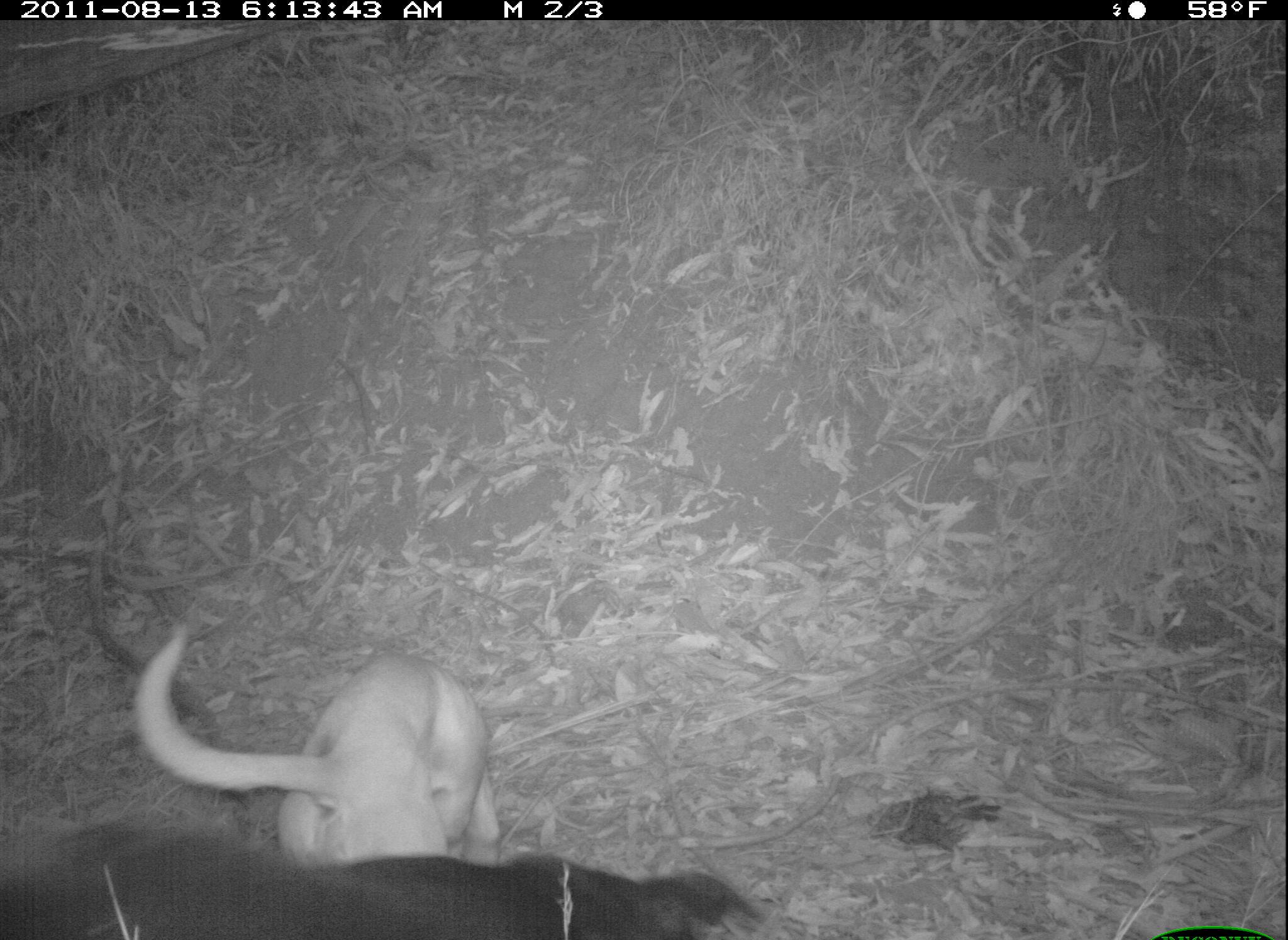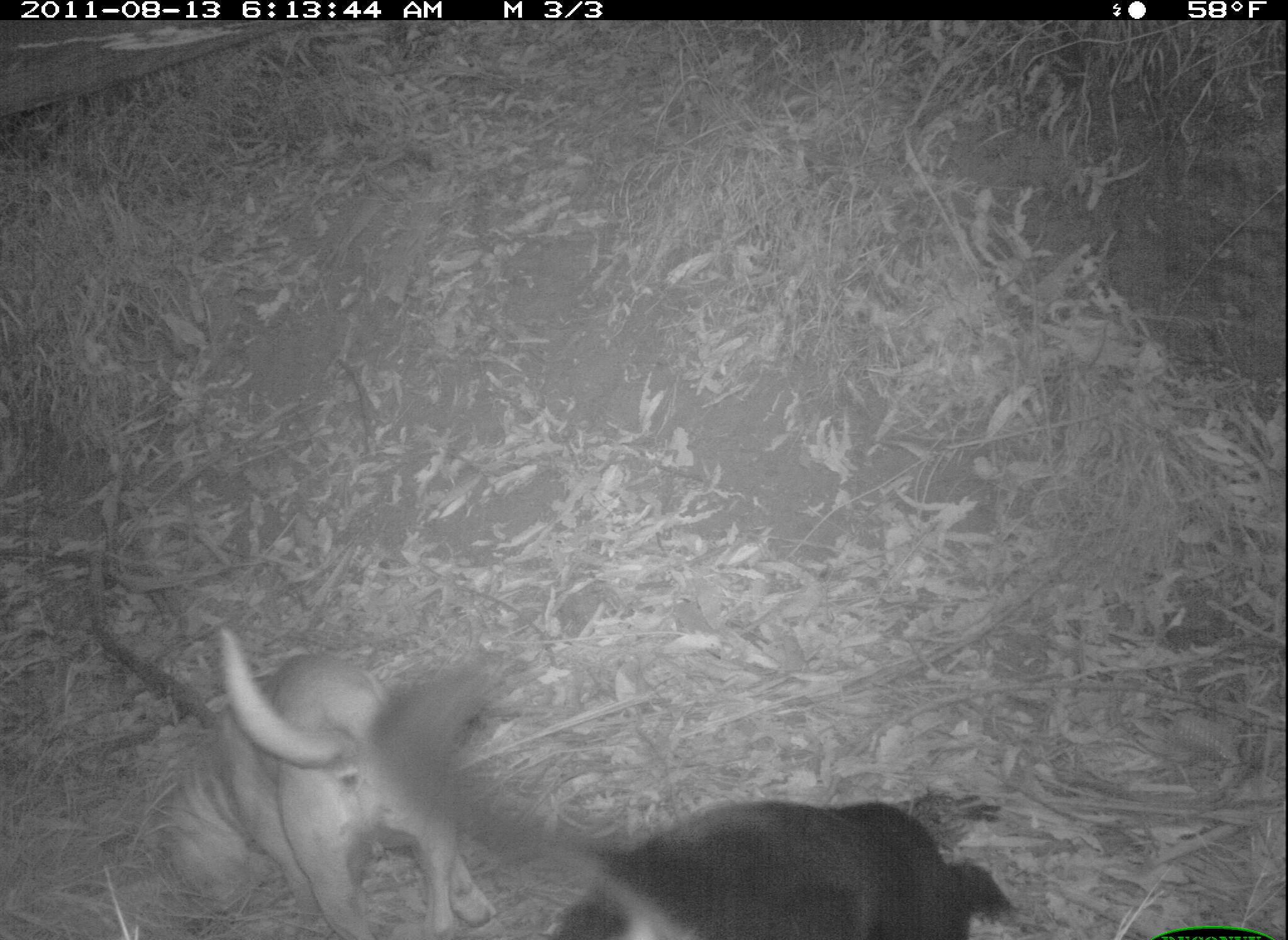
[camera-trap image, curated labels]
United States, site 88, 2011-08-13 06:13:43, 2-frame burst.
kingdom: Animalia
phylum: Chordata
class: Mammalia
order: Carnivora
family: Canidae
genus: Canis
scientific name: Canis familiaris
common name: domestic dog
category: dog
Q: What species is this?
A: Dog (domestic dog) (Canis familiaris).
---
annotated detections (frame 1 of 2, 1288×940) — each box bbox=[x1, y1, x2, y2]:
dog: bbox=[114, 612, 523, 865]; bbox=[8, 817, 771, 940]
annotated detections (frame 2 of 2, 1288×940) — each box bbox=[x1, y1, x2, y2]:
dog: bbox=[475, 660, 1034, 940]; bbox=[129, 628, 493, 940]